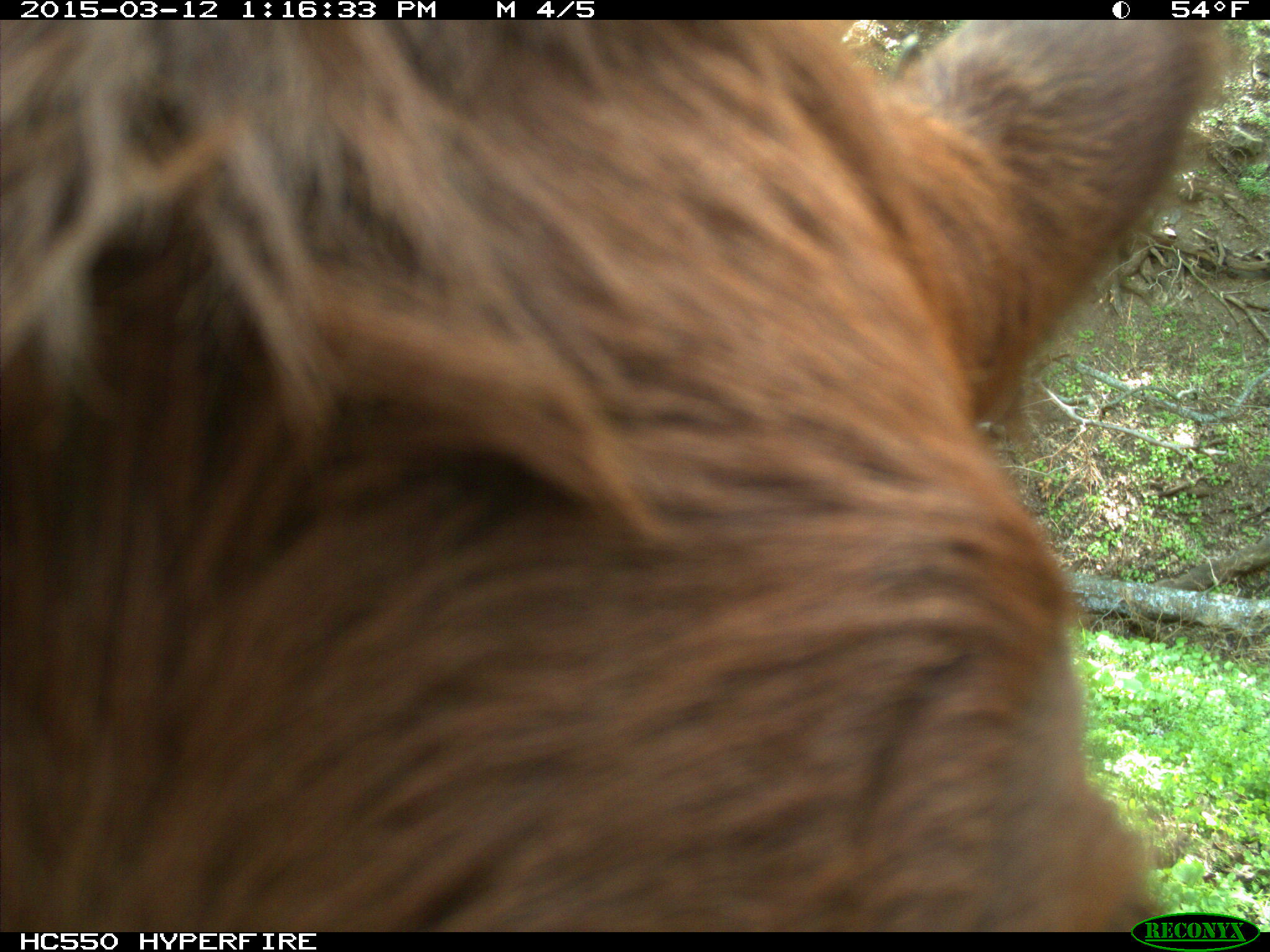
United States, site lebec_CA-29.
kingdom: Animalia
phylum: Chordata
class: Mammalia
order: Artiodactyla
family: Bovidae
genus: Bos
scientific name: Bos taurus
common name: domestic cow